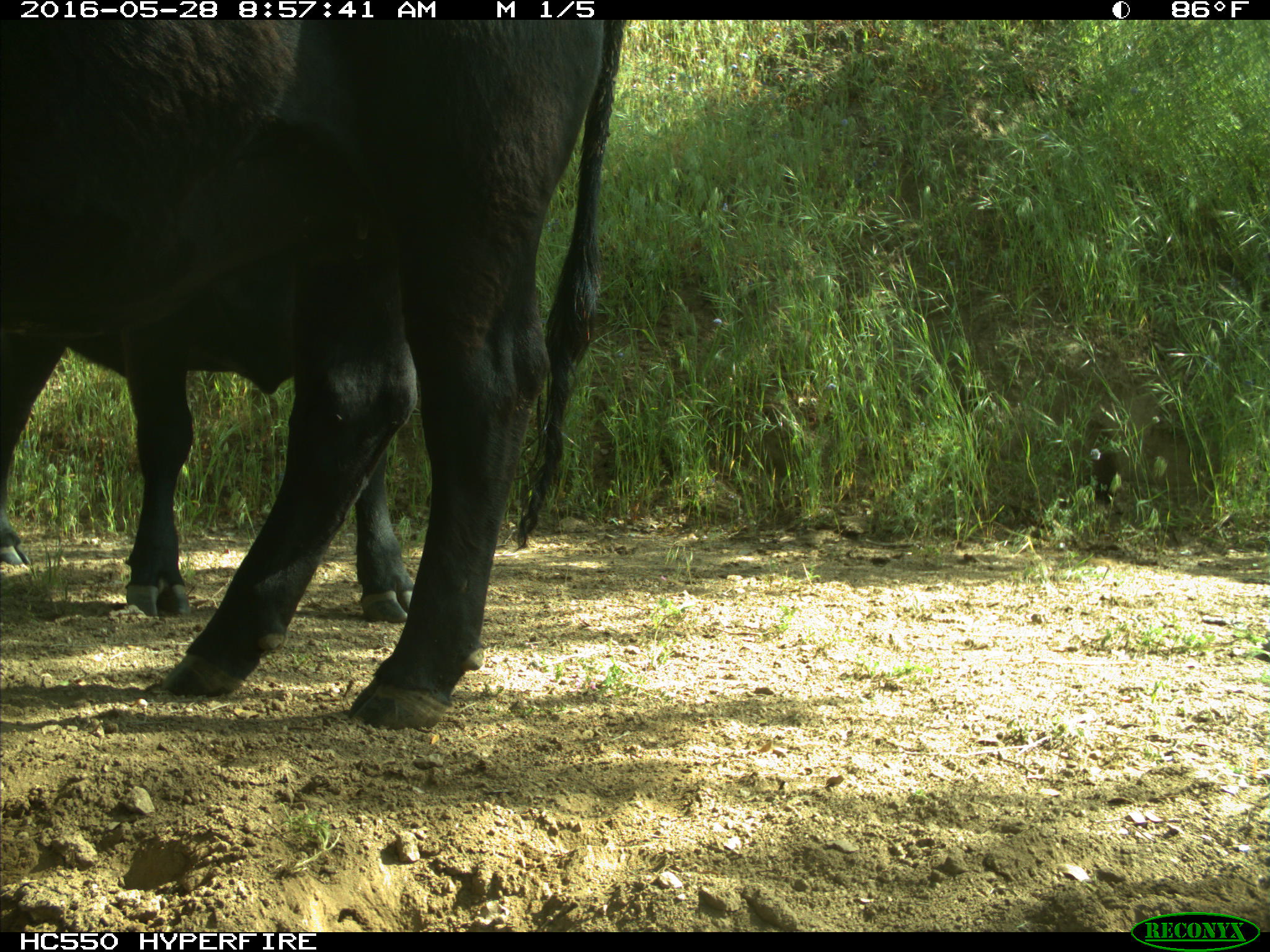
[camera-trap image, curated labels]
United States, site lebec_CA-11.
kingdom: Animalia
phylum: Chordata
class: Mammalia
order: Artiodactyla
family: Bovidae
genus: Bos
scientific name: Bos taurus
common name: domestic cow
Bos taurus (domestic cow).